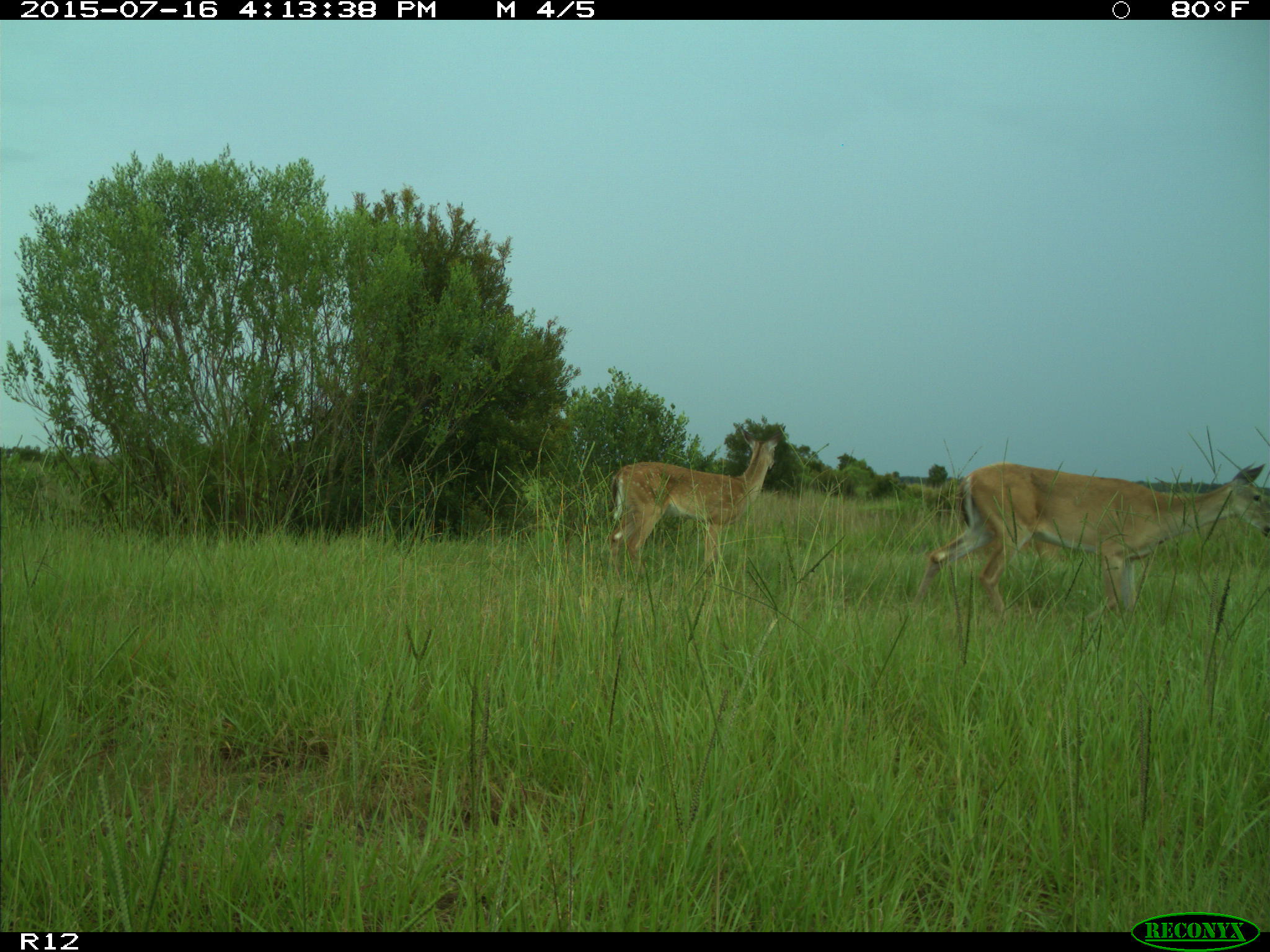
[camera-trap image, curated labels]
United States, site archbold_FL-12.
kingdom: Animalia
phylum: Chordata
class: Mammalia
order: Artiodactyla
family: Cervidae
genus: Odocoileus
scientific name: Odocoileus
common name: deer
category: unidentified deer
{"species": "unidentified deer (deer) (Odocoileus)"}